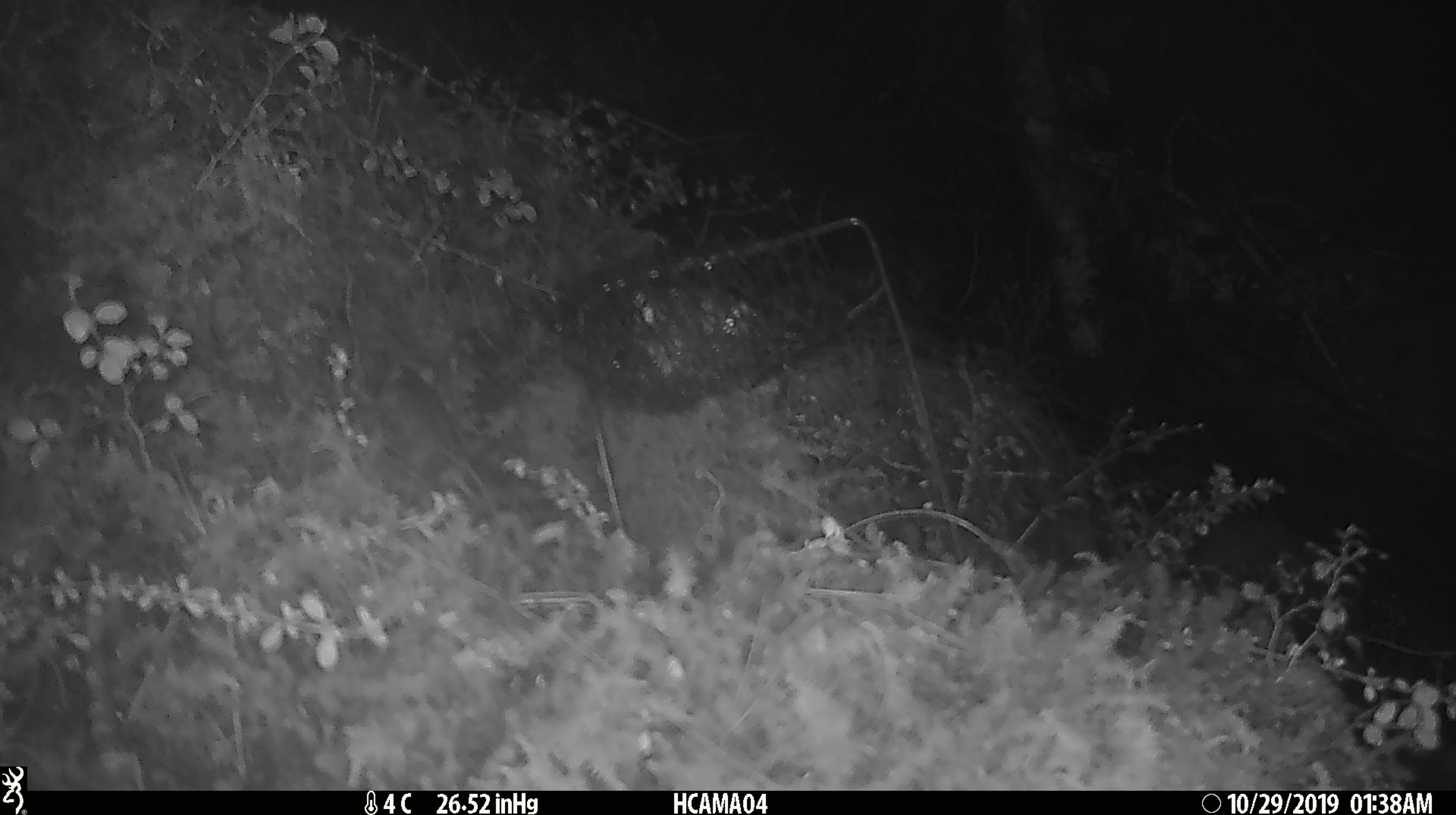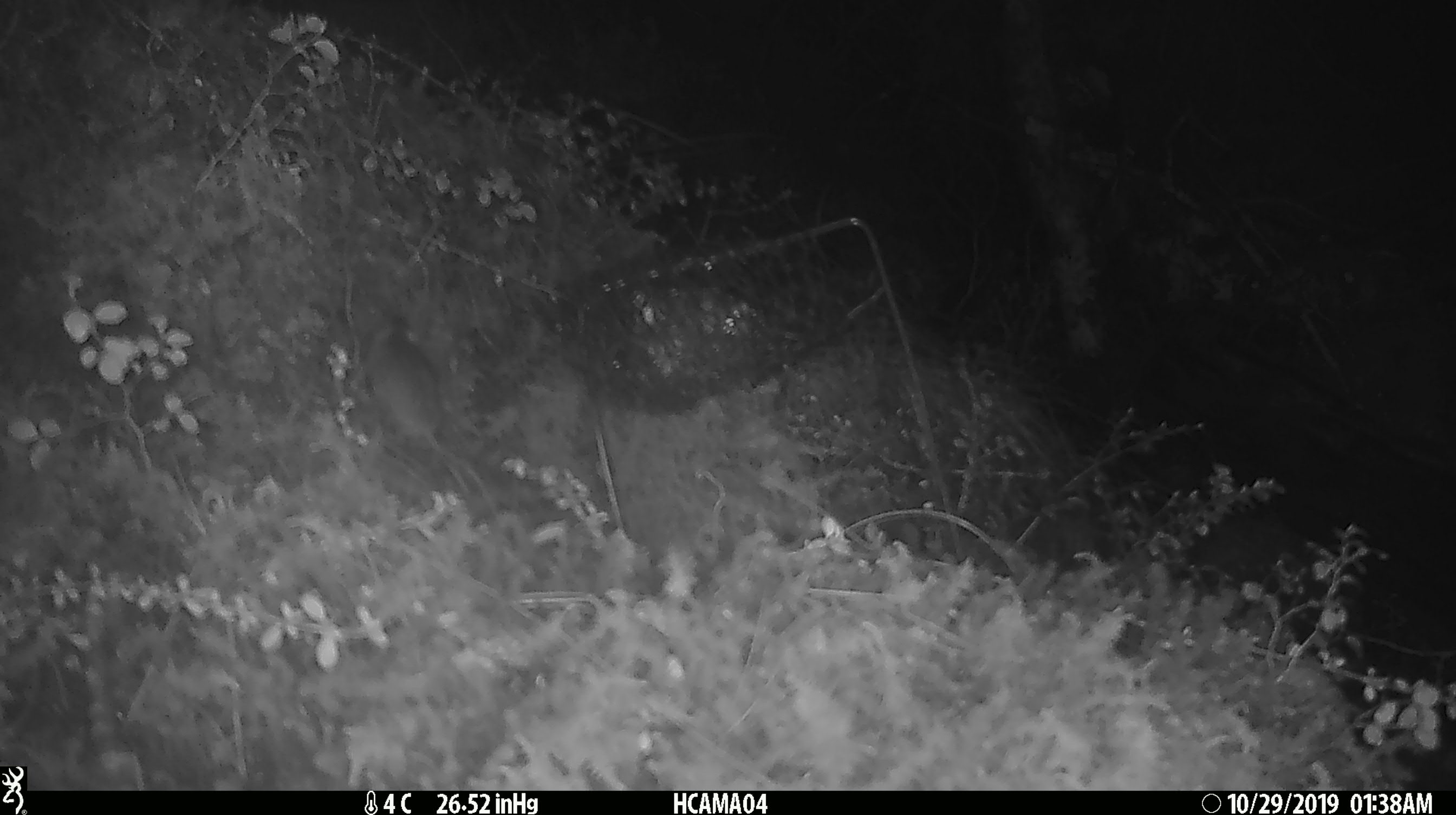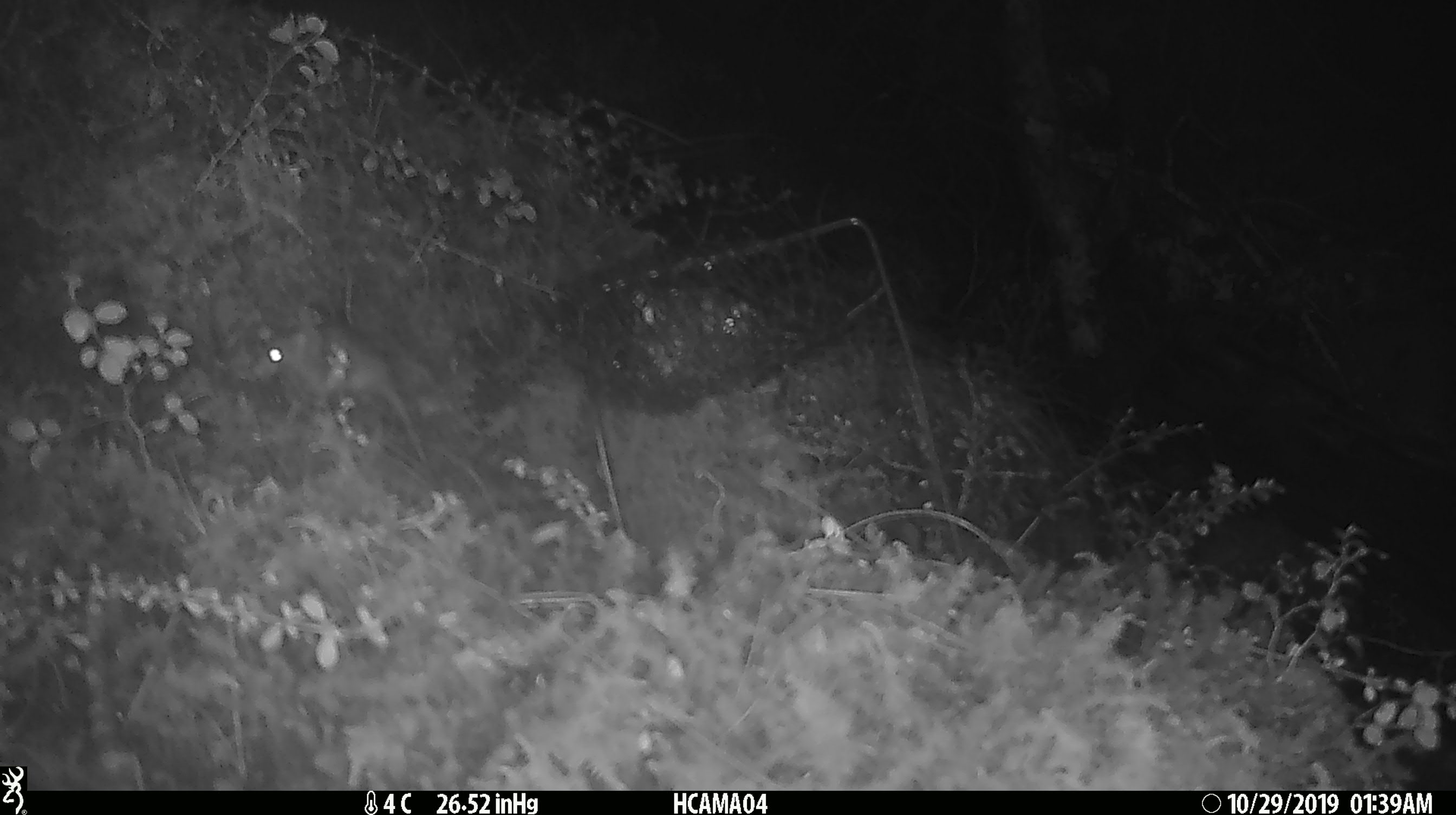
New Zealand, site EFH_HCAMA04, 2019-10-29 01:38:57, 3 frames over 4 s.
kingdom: Animalia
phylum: Chordata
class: Mammalia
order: Rodentia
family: Muridae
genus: Mus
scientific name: Mus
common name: mouse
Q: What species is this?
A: Mouse (Mus).